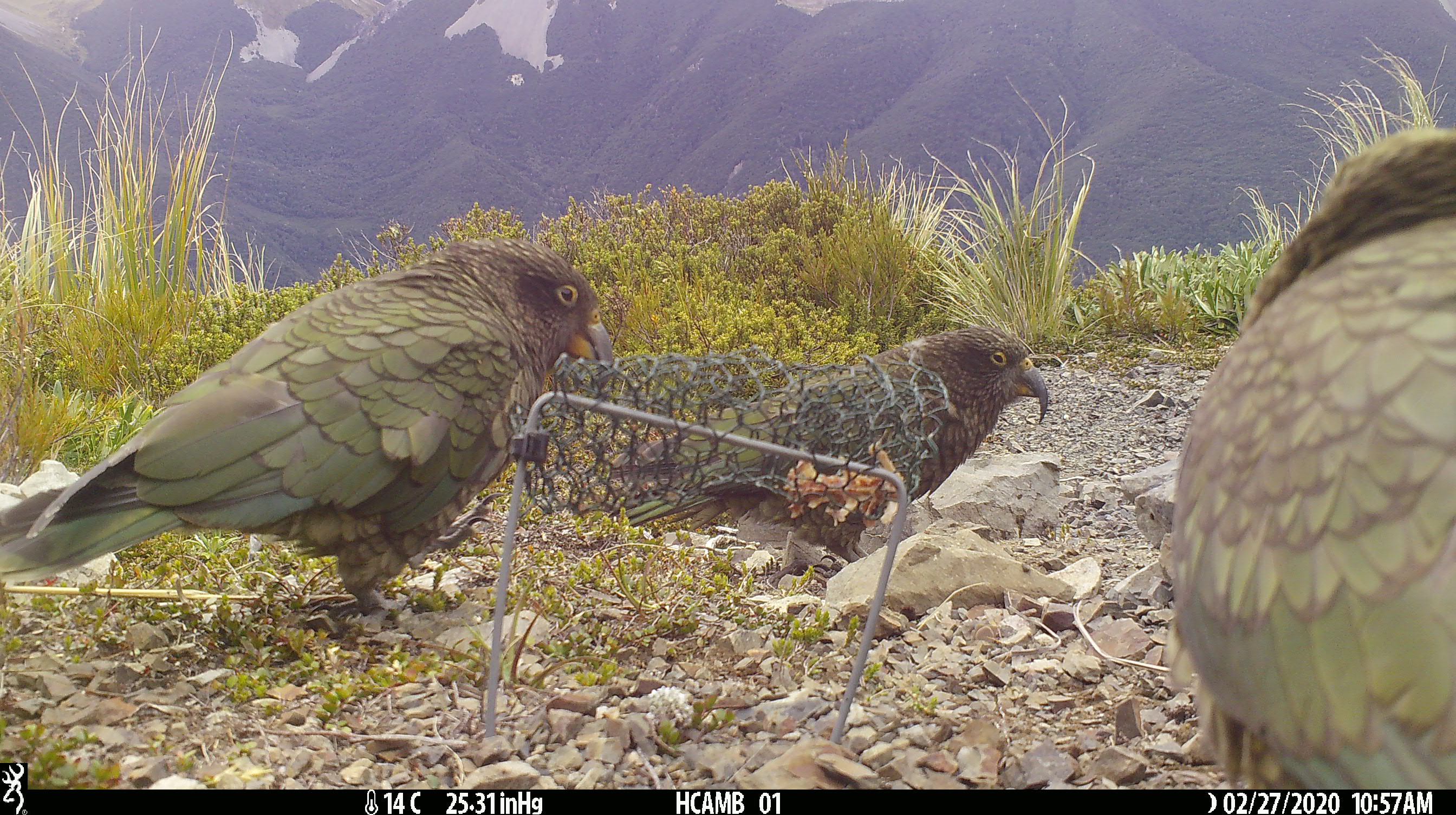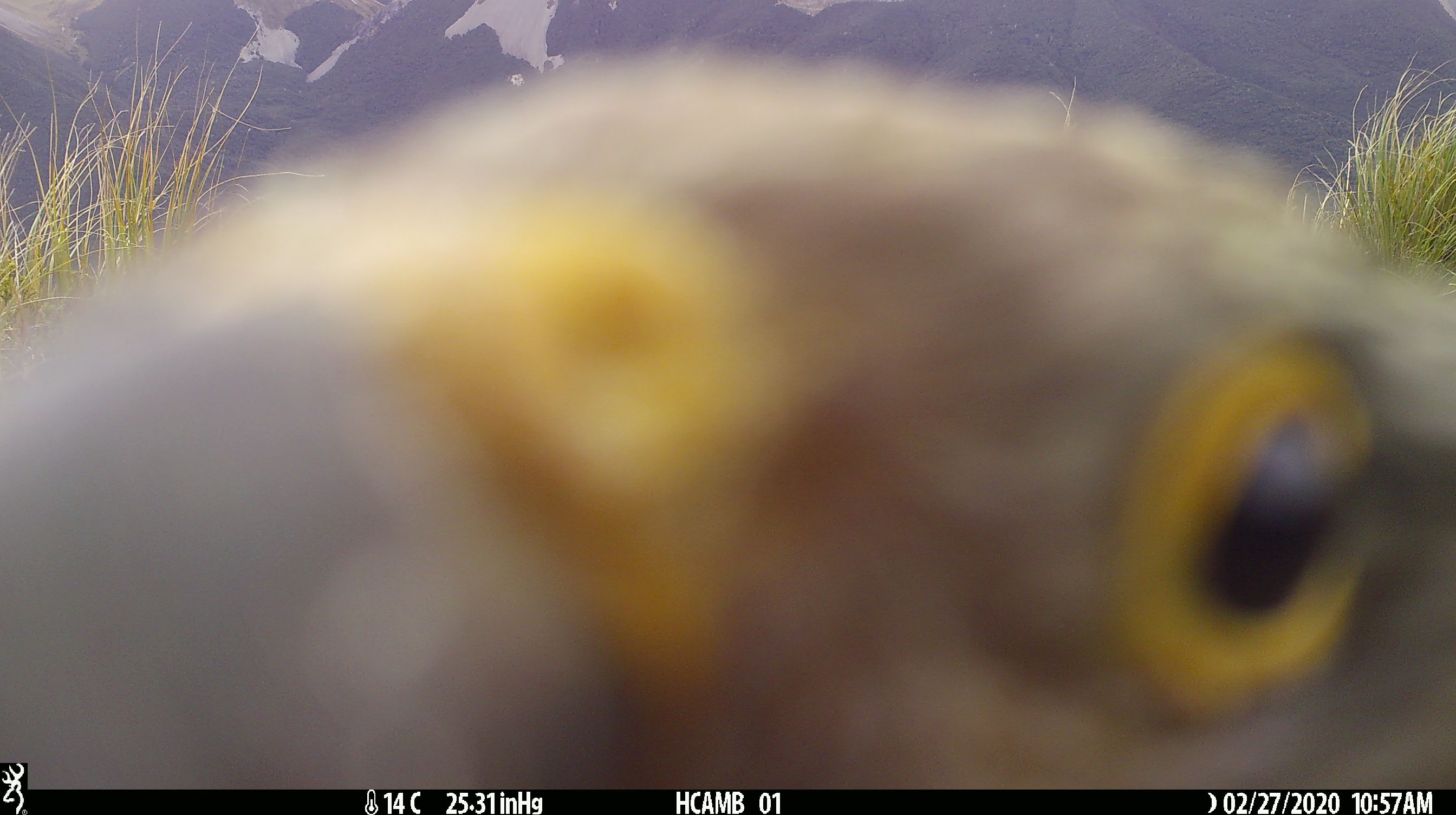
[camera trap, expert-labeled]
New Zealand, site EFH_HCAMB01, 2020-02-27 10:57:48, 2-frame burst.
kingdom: Animalia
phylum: Chordata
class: Aves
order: Psittaciformes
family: Strigopidae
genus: Nestor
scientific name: Nestor notabilis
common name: kea